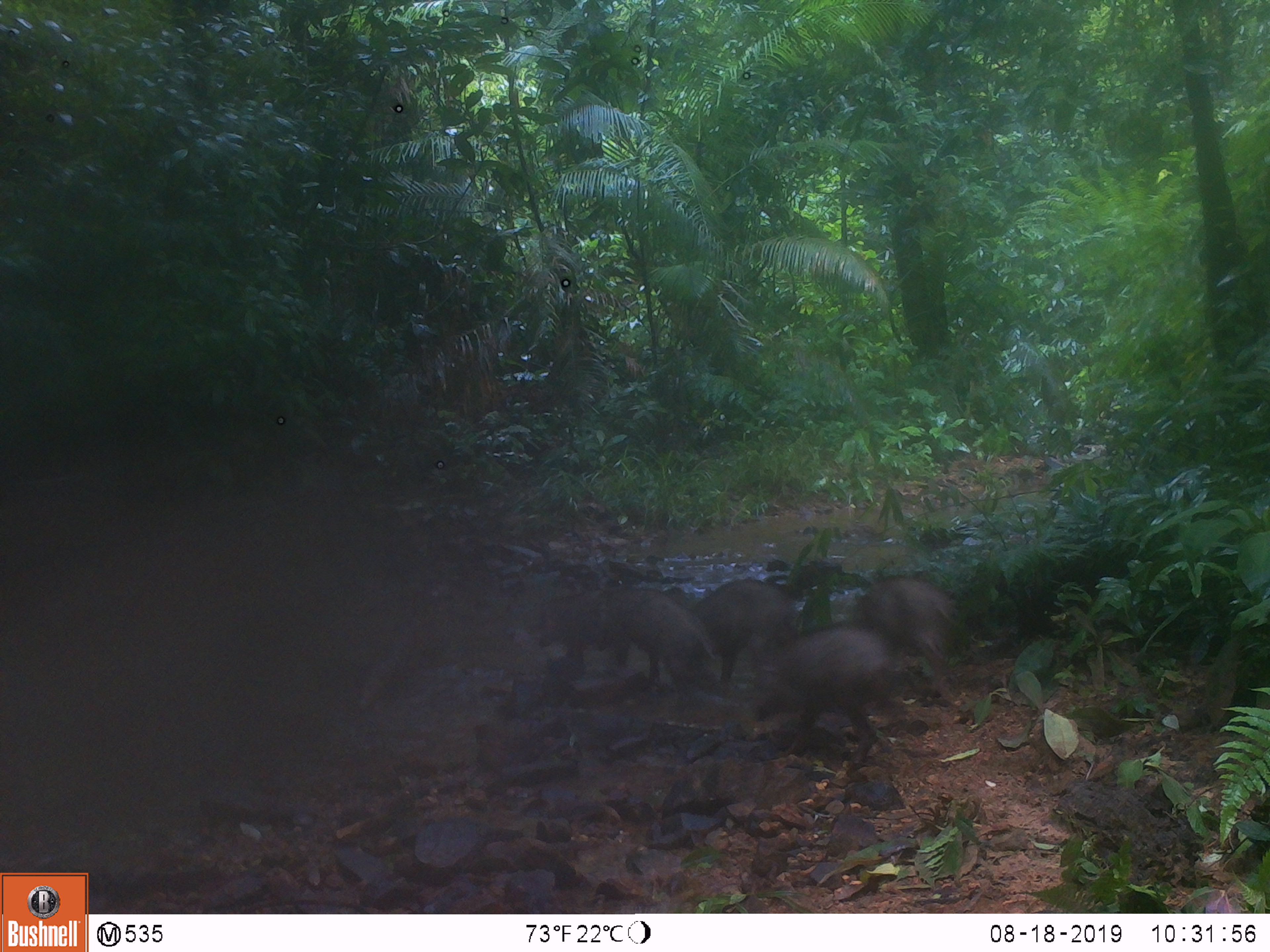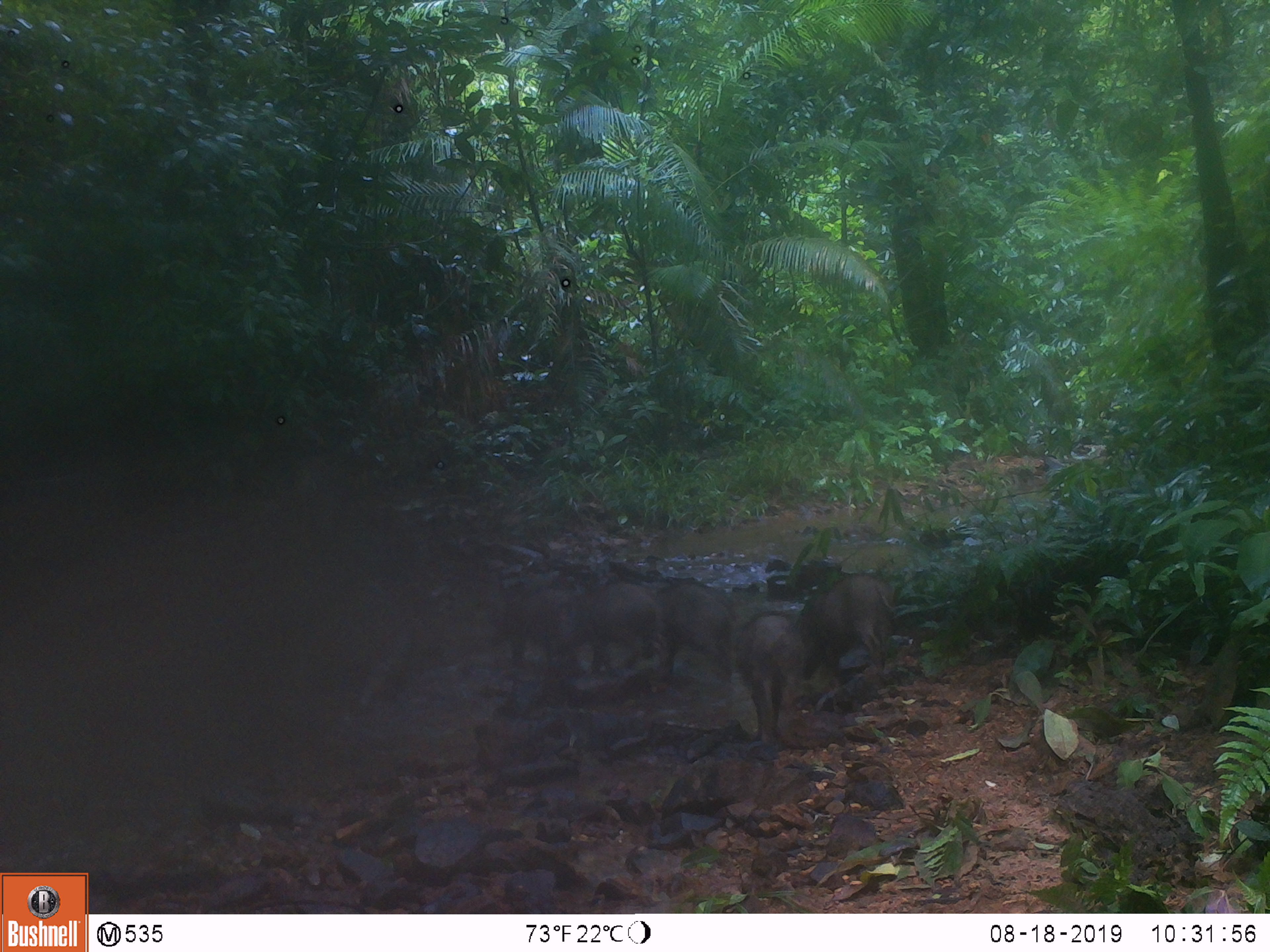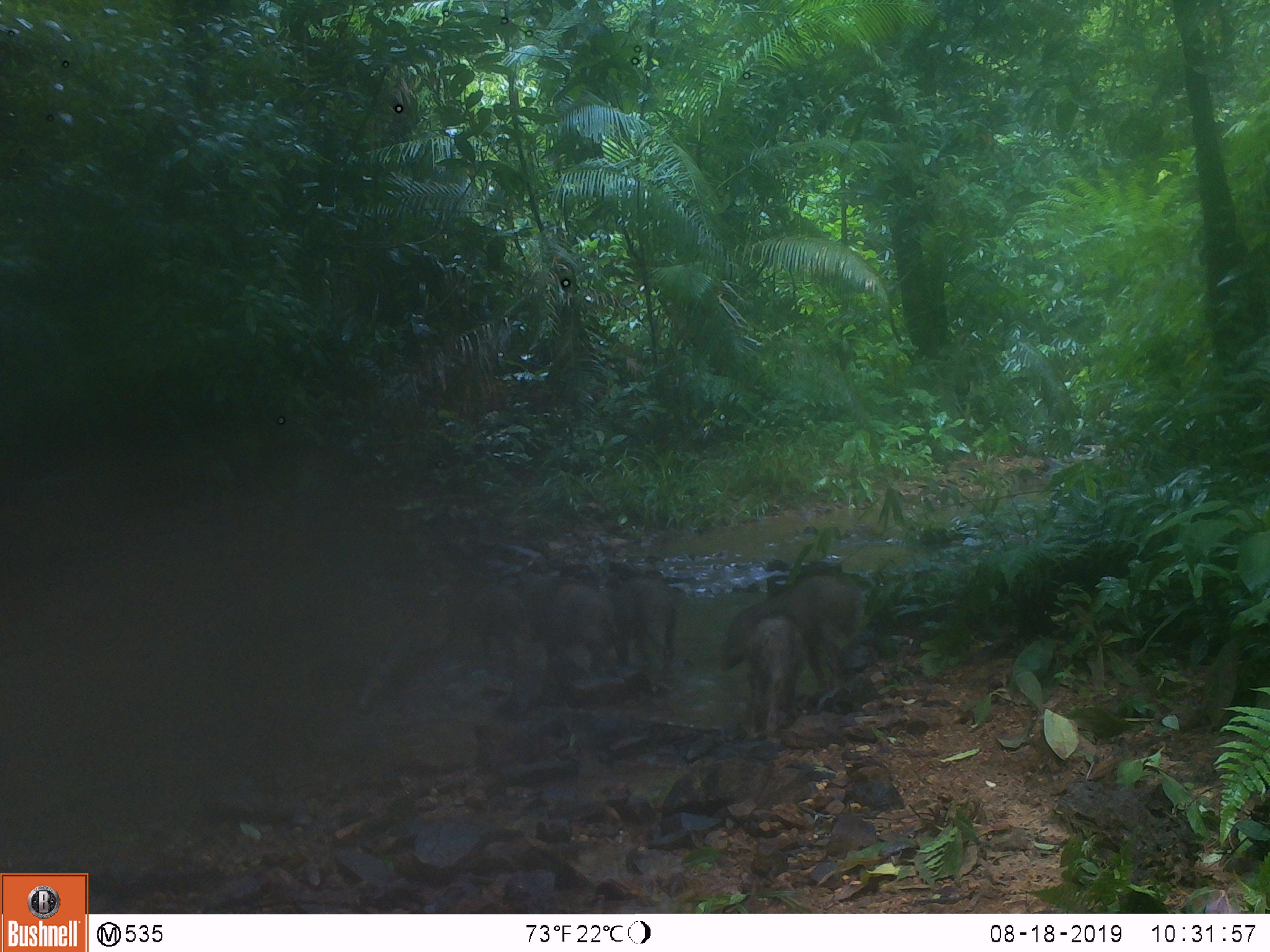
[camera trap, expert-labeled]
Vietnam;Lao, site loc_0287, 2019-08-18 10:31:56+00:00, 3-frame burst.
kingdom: Animalia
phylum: Chordata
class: Mammalia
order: Artiodactyla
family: Suidae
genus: Sus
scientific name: Sus scrofa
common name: eurasian wild pig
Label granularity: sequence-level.